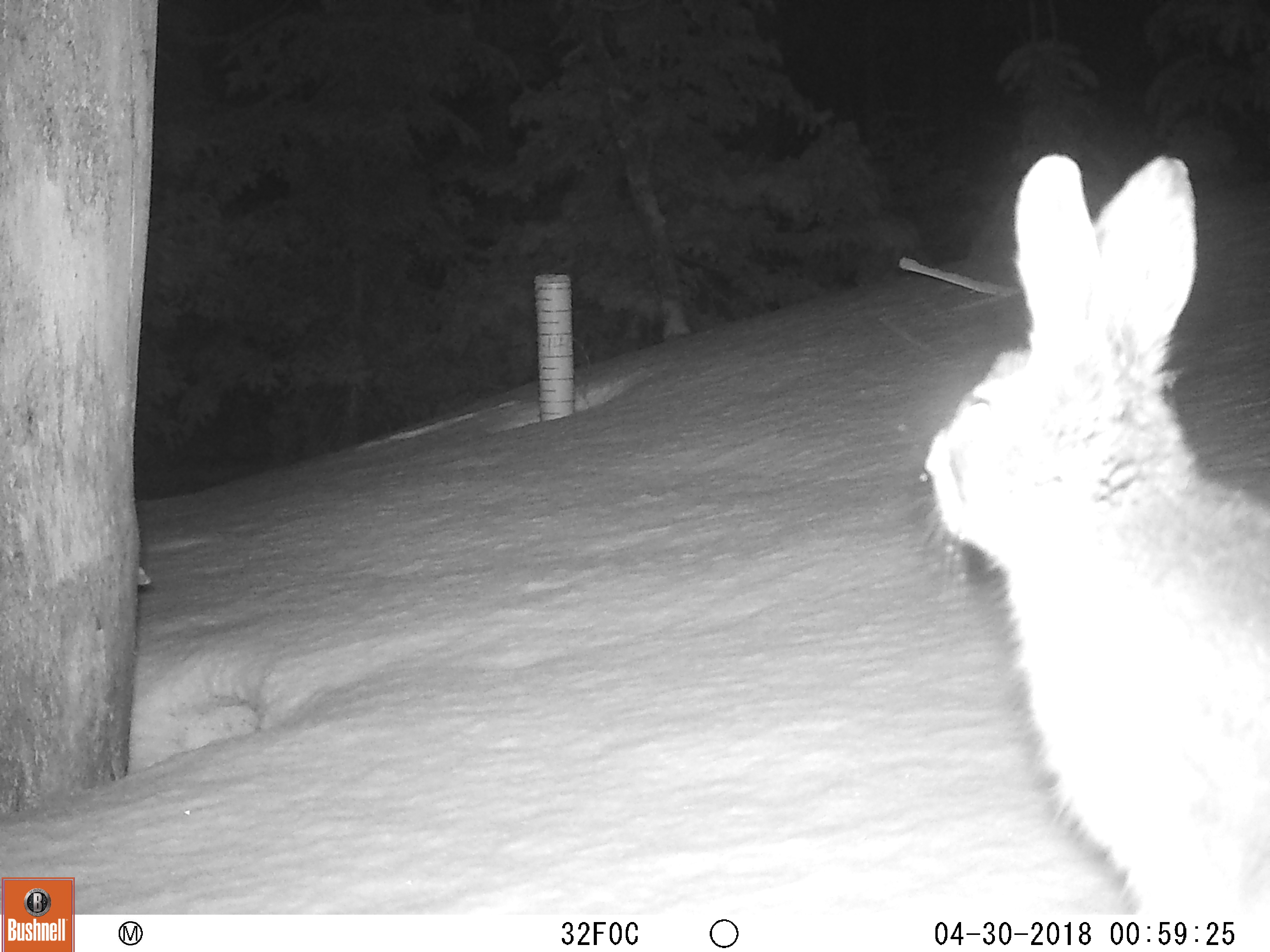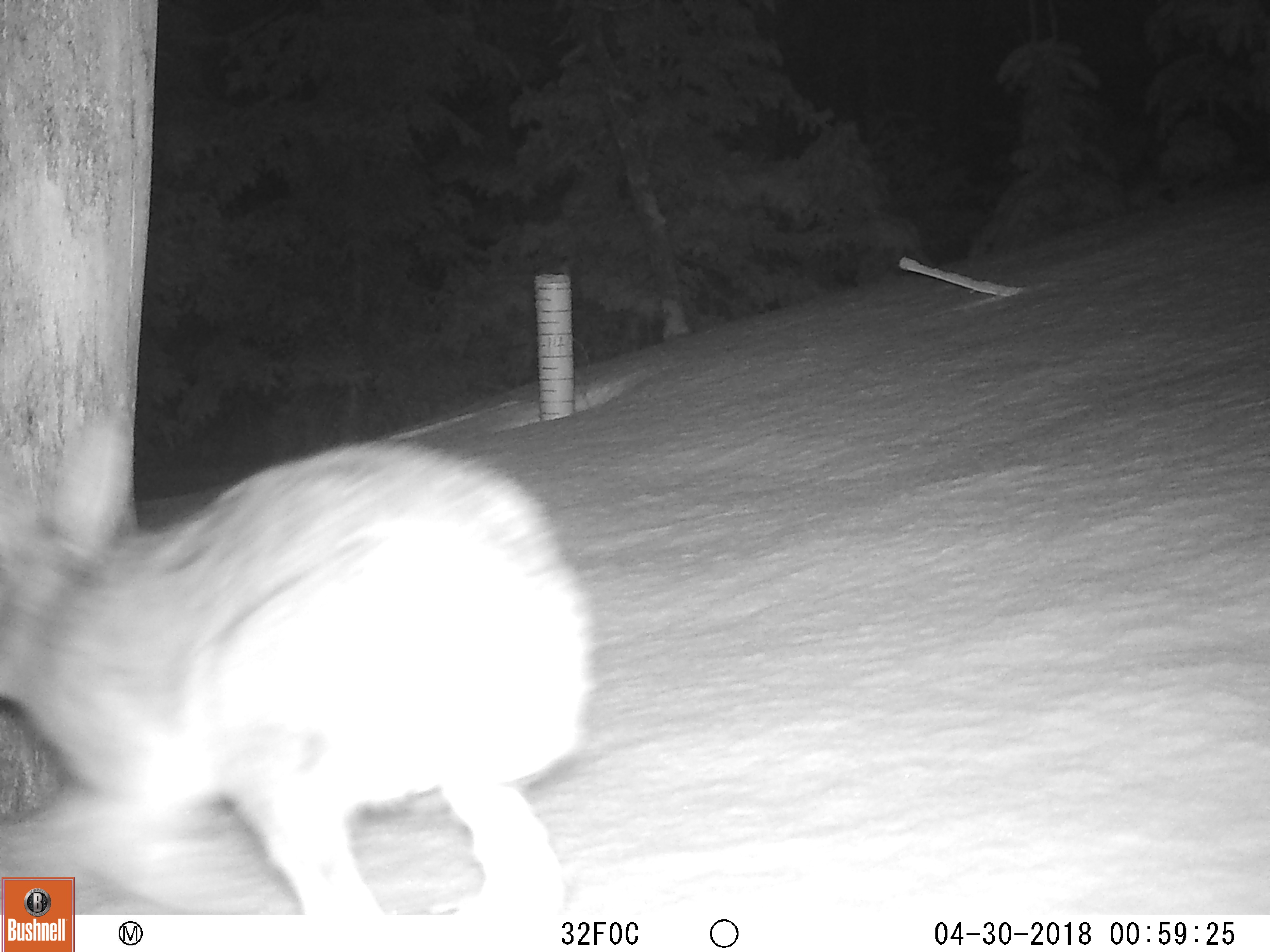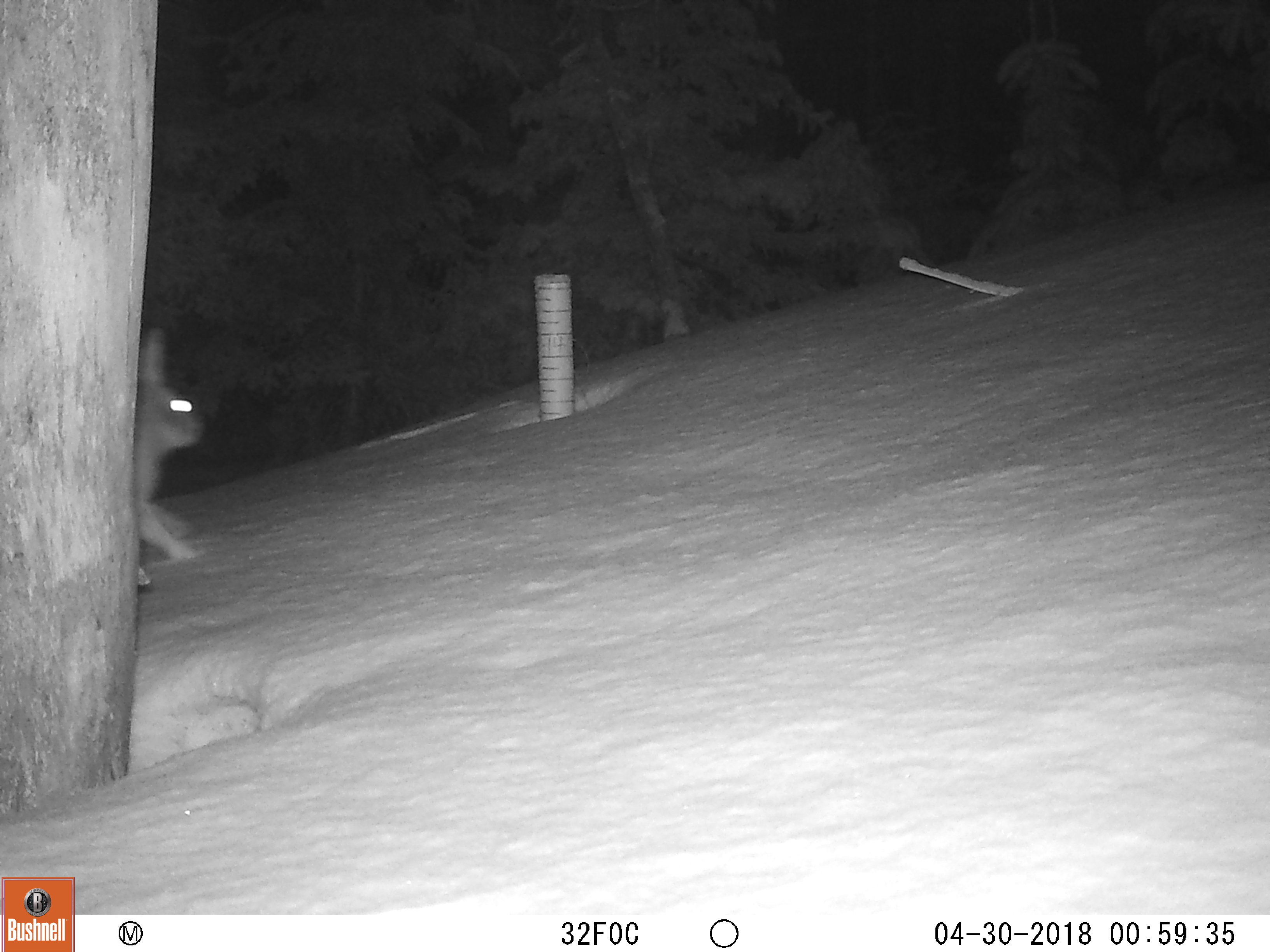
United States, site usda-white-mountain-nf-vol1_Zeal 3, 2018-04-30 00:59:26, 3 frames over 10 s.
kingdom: Animalia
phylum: Chordata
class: Mammalia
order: Lagomorpha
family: Leporidae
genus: Lepus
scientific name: Lepus americanus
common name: snowshoe hare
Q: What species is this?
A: Snowshoe hare (Lepus americanus).